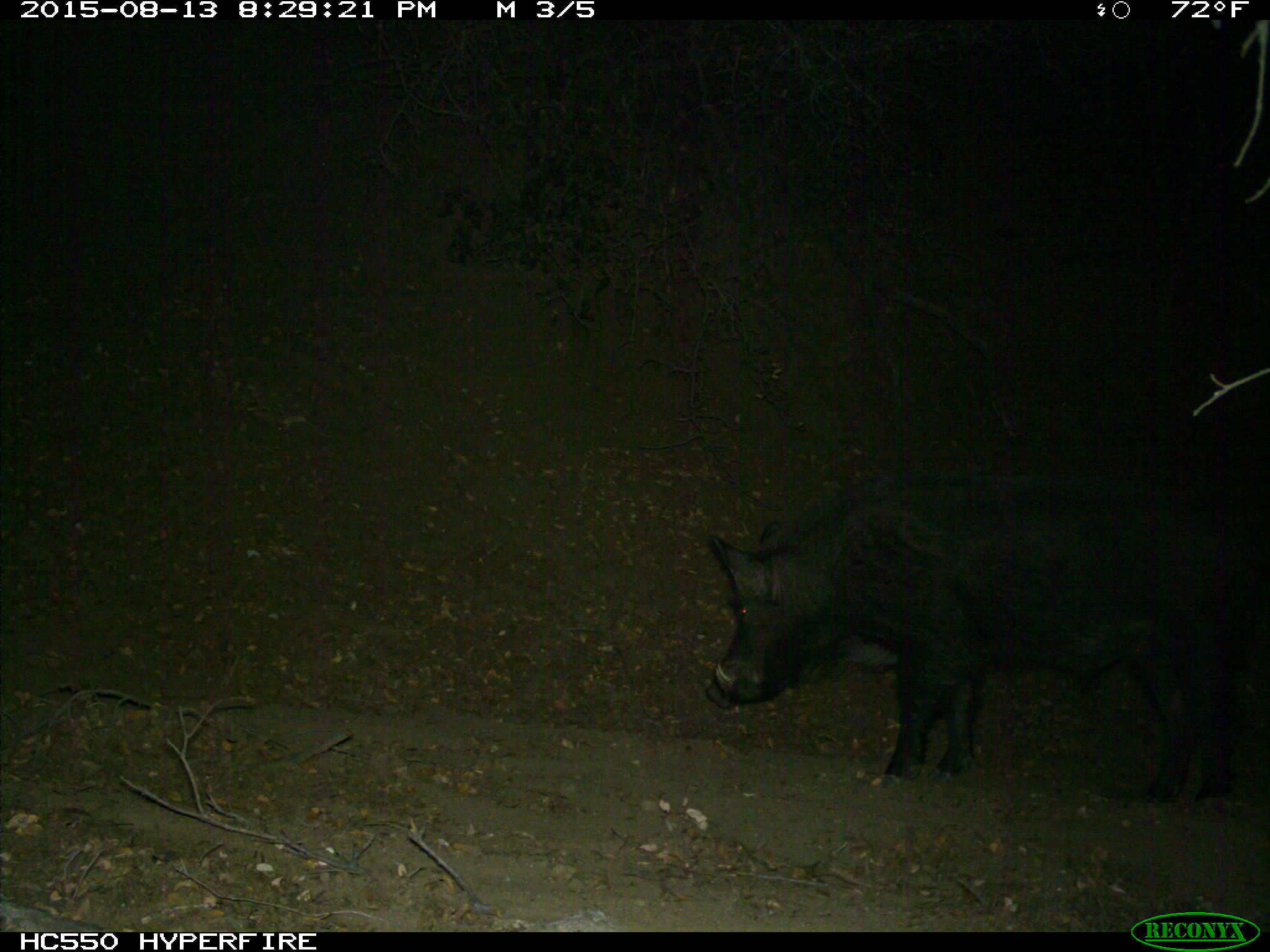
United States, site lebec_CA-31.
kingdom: Animalia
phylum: Chordata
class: Mammalia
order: Artiodactyla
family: Suidae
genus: Sus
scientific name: Sus scrofa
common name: wild boar